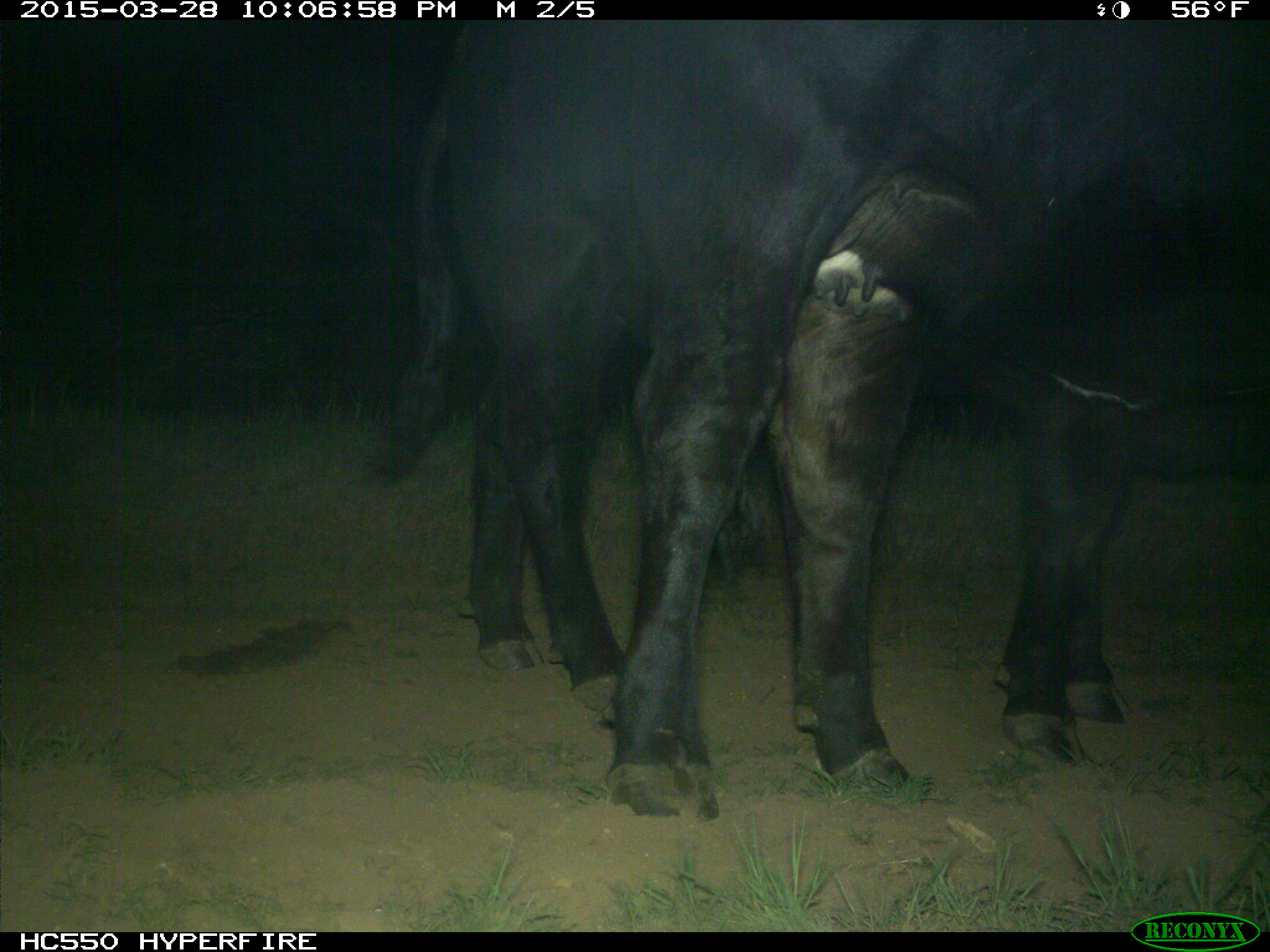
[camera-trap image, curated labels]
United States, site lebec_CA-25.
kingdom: Animalia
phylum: Chordata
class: Mammalia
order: Artiodactyla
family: Bovidae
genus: Bos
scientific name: Bos taurus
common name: domestic cow